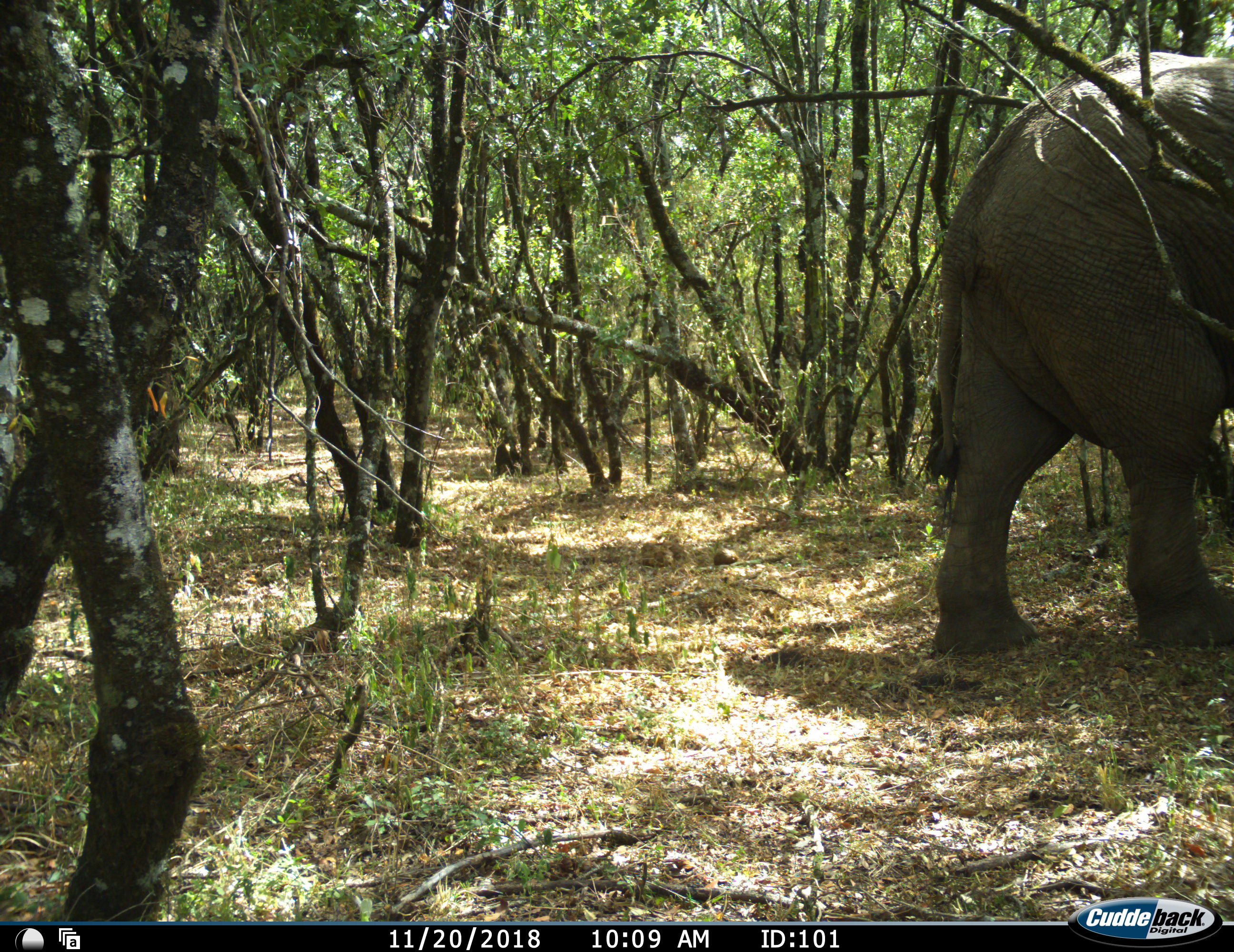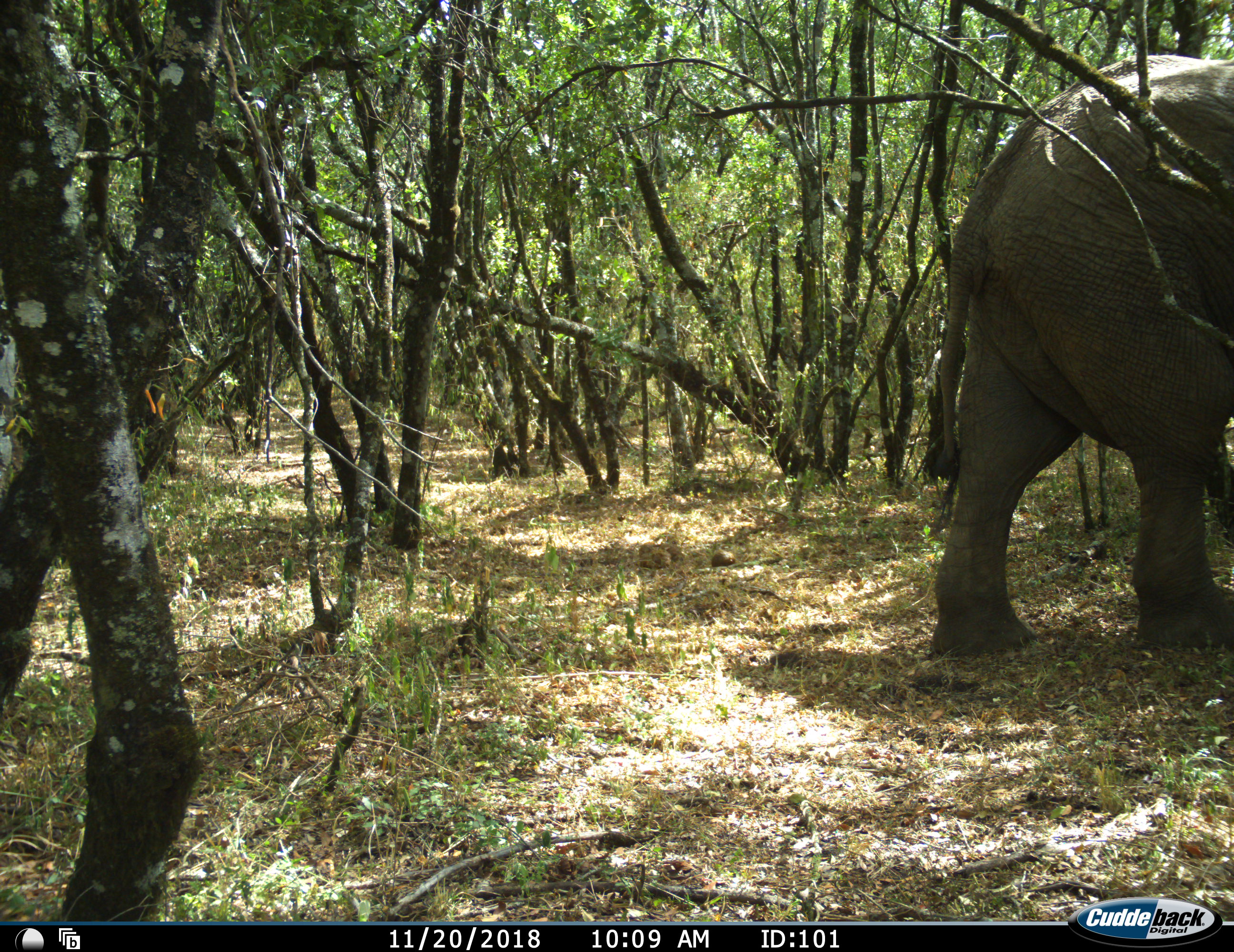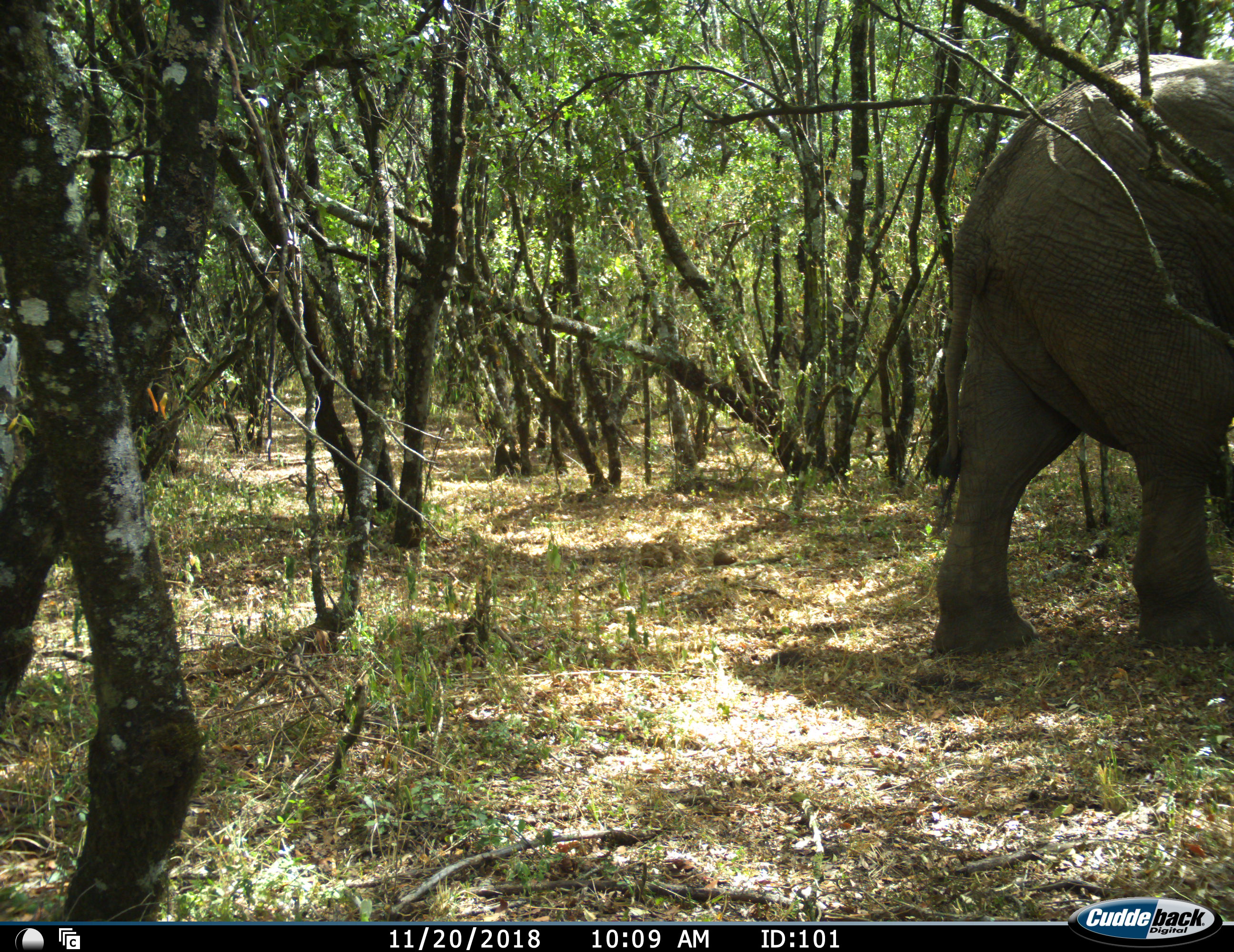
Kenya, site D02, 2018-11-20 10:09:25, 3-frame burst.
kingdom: Animalia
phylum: Chordata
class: Mammalia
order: Proboscidea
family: Elephantidae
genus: Loxodonta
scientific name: Loxodonta africana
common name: african bush elephant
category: elephant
Elephant (african bush elephant) (Loxodonta africana), count 1. Behavior (volunteer vote fractions): standing 80%, resting 0%, moving 20%, interacting 0%. Young present (vote fraction): 0%. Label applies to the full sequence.